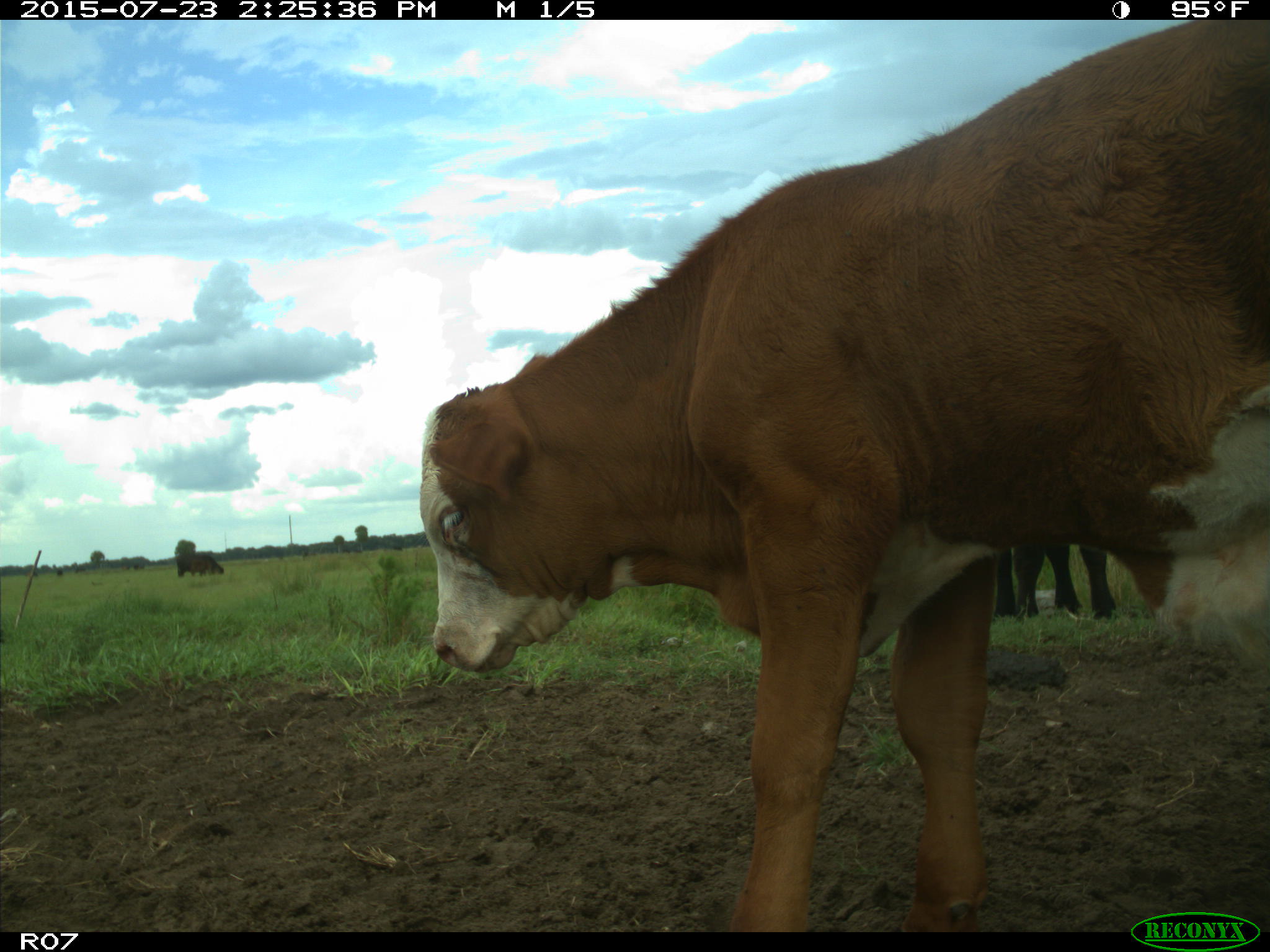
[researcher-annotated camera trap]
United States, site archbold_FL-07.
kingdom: Animalia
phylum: Chordata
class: Mammalia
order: Artiodactyla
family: Bovidae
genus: Bos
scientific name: Bos taurus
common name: domestic cow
Bos taurus (domestic cow).